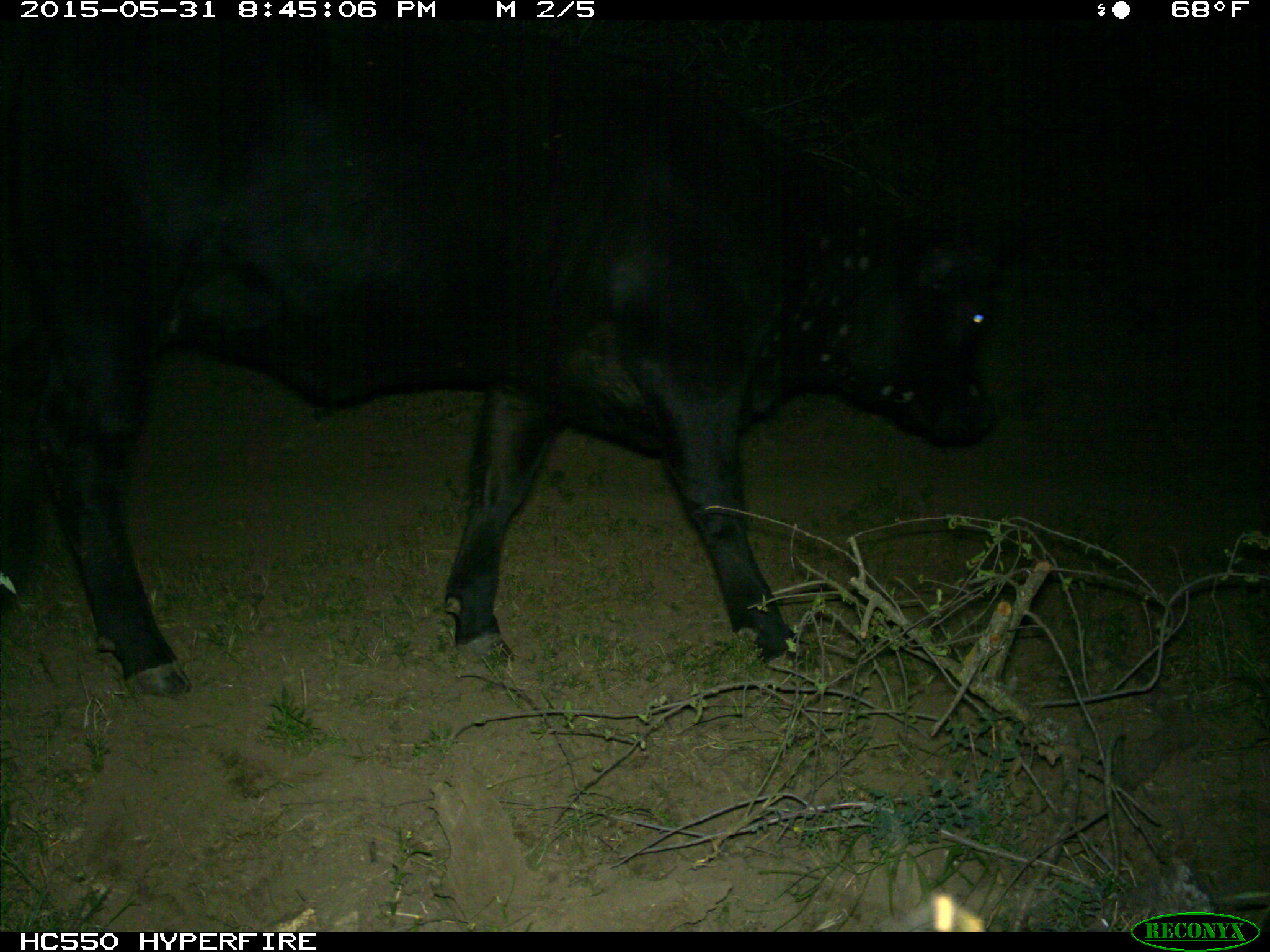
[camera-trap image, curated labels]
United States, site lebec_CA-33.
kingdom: Animalia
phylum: Chordata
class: Mammalia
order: Artiodactyla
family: Bovidae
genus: Bos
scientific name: Bos taurus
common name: domestic cow